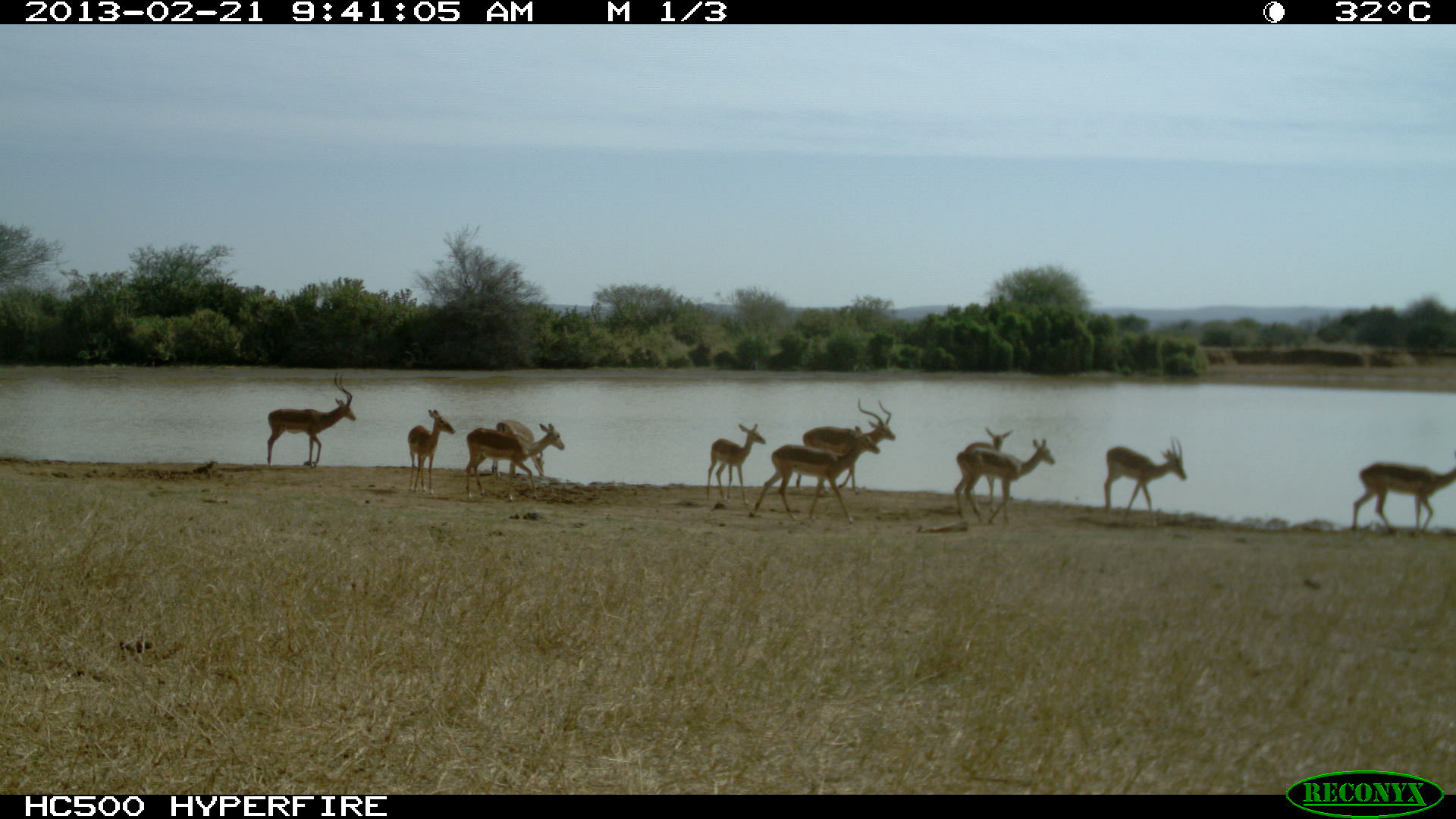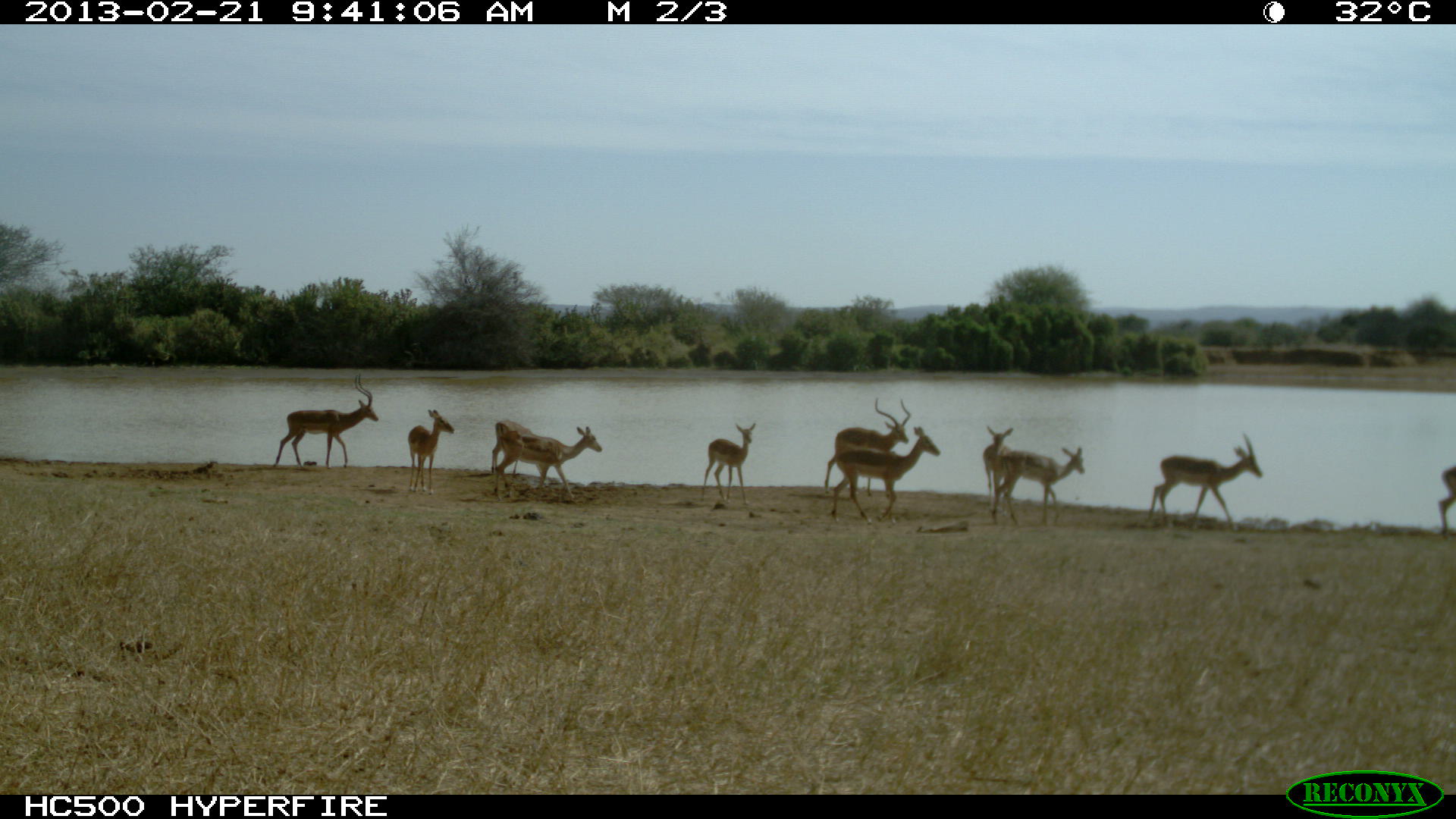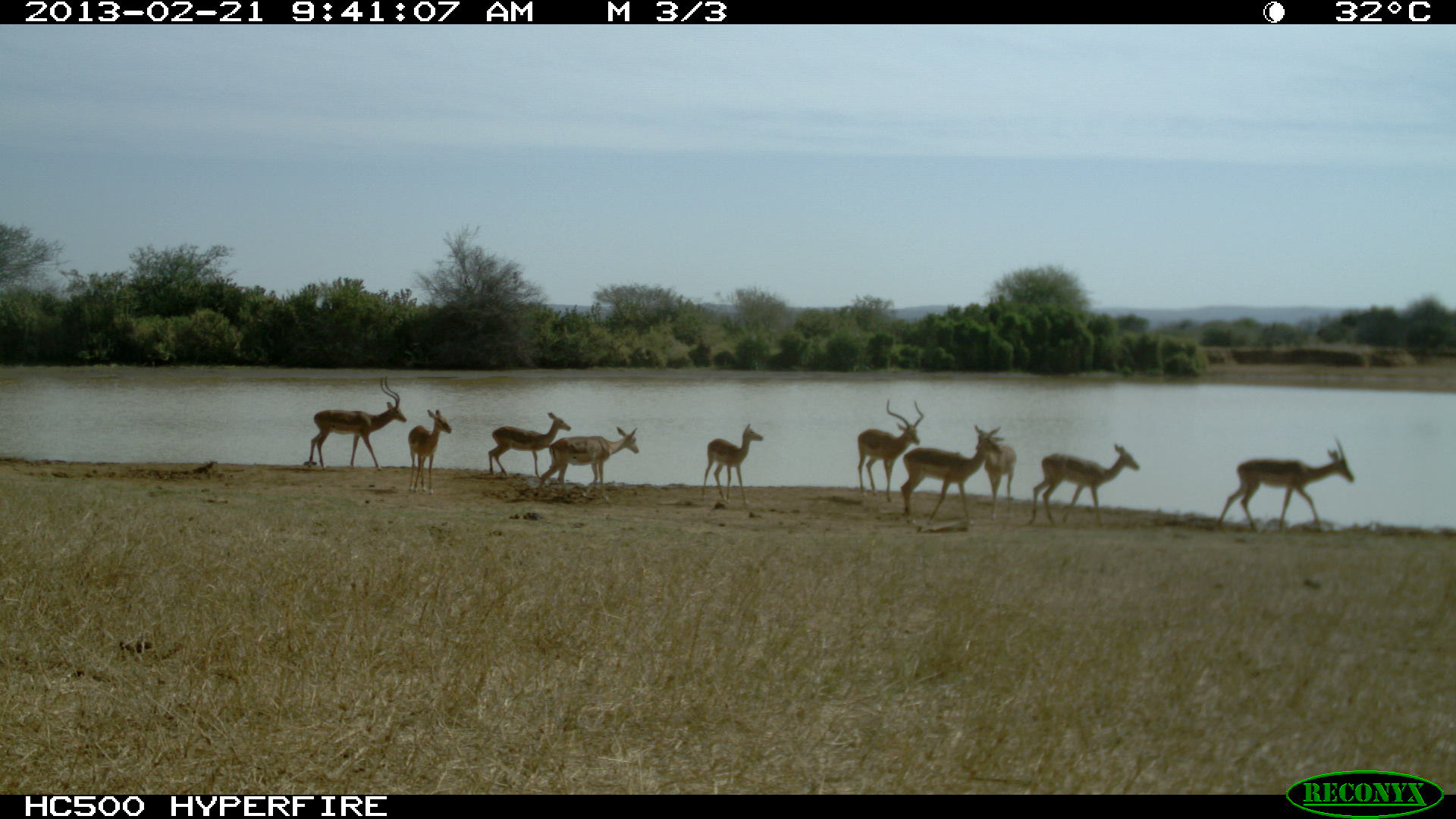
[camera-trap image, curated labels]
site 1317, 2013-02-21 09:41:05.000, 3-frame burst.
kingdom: Animalia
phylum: Chordata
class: Mammalia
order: Artiodactyla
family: Bovidae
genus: Aepyceros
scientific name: Aepyceros melampus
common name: impala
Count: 11.